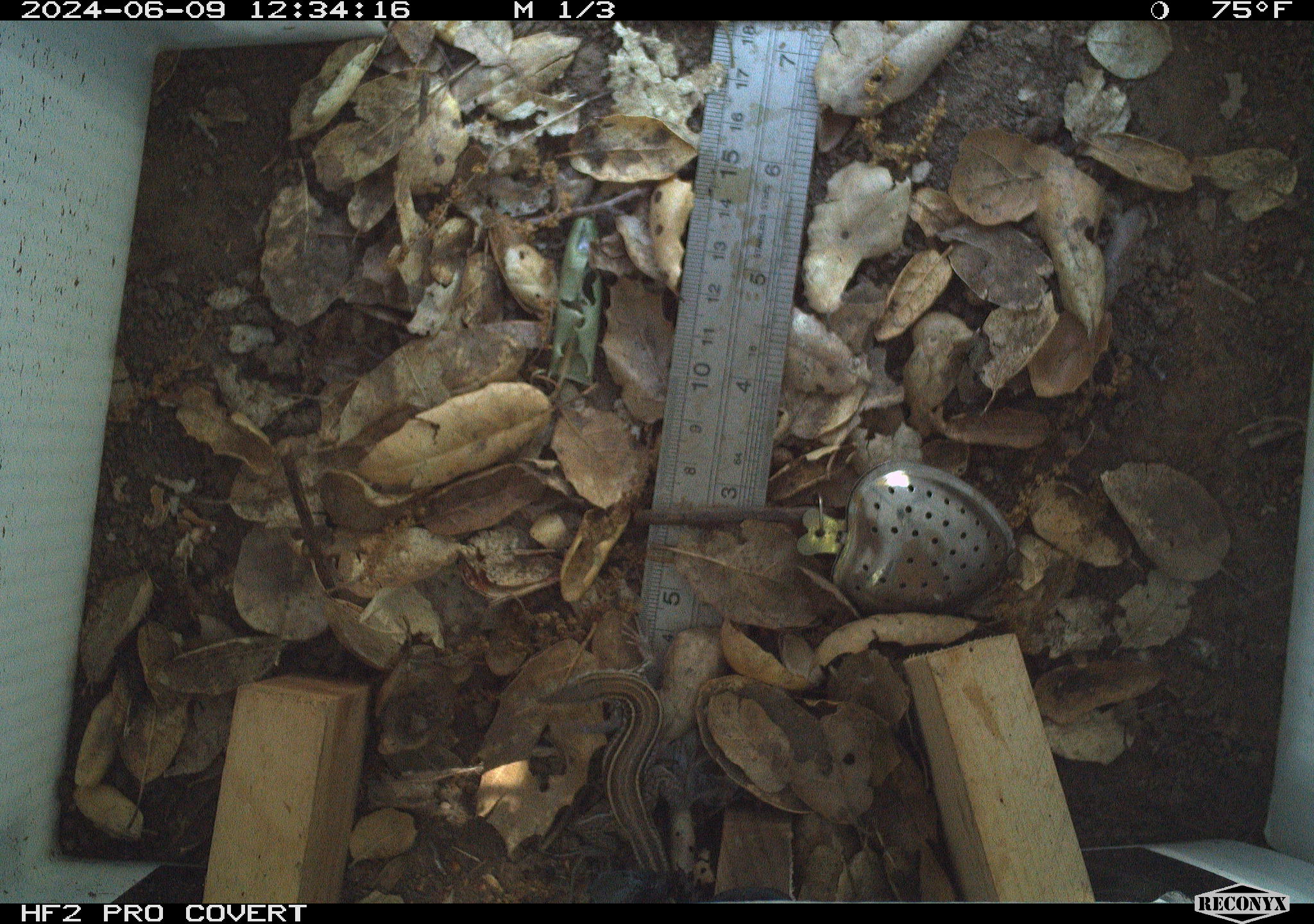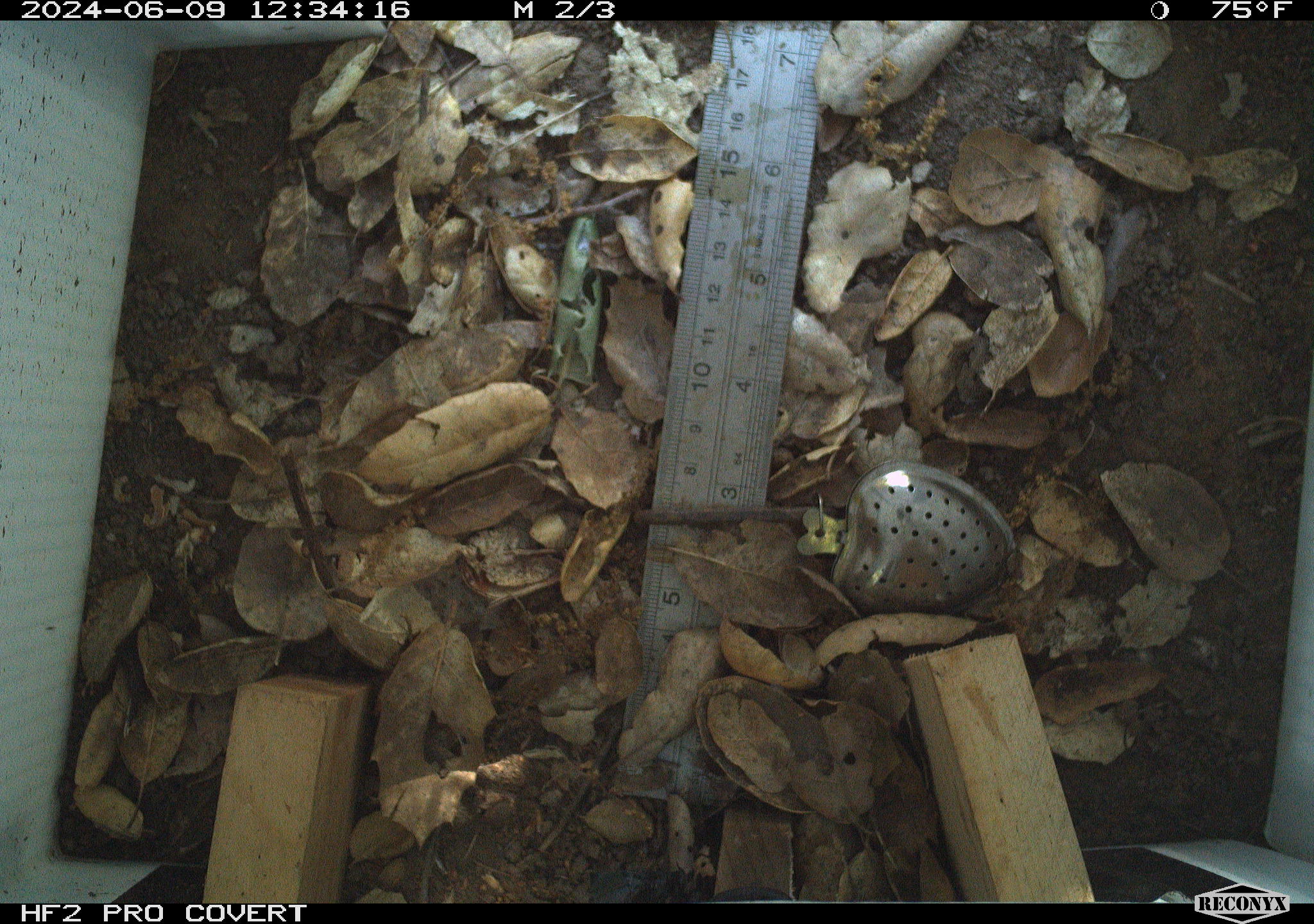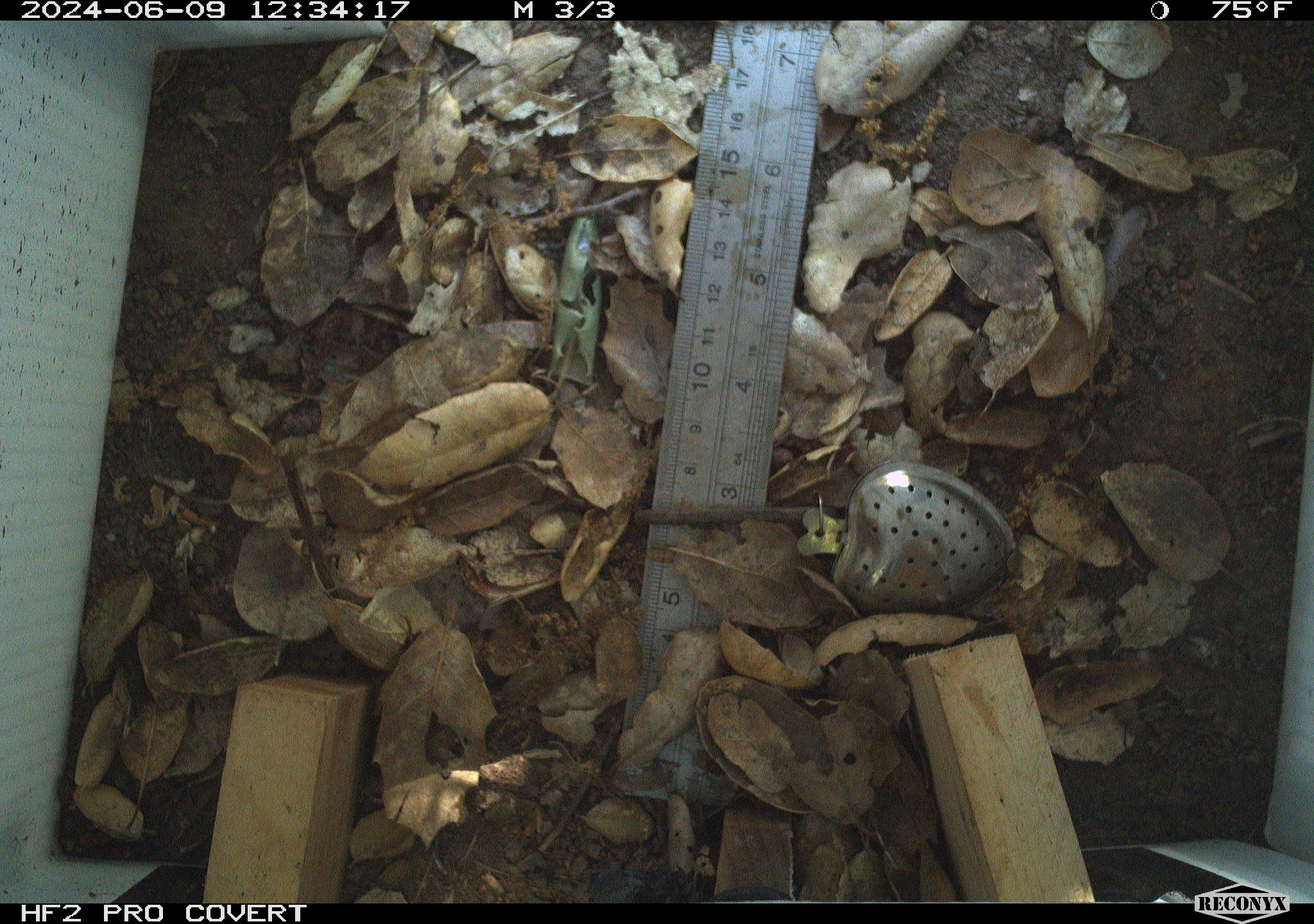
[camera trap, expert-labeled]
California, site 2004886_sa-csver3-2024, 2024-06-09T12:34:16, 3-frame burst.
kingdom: Animalia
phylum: Chordata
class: Reptilia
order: Squamata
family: Scincidae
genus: Plestiodon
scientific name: Plestiodon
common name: blue-tailed skinks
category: plestiodon species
Plestiodon species (blue-tailed skinks) (Plestiodon).